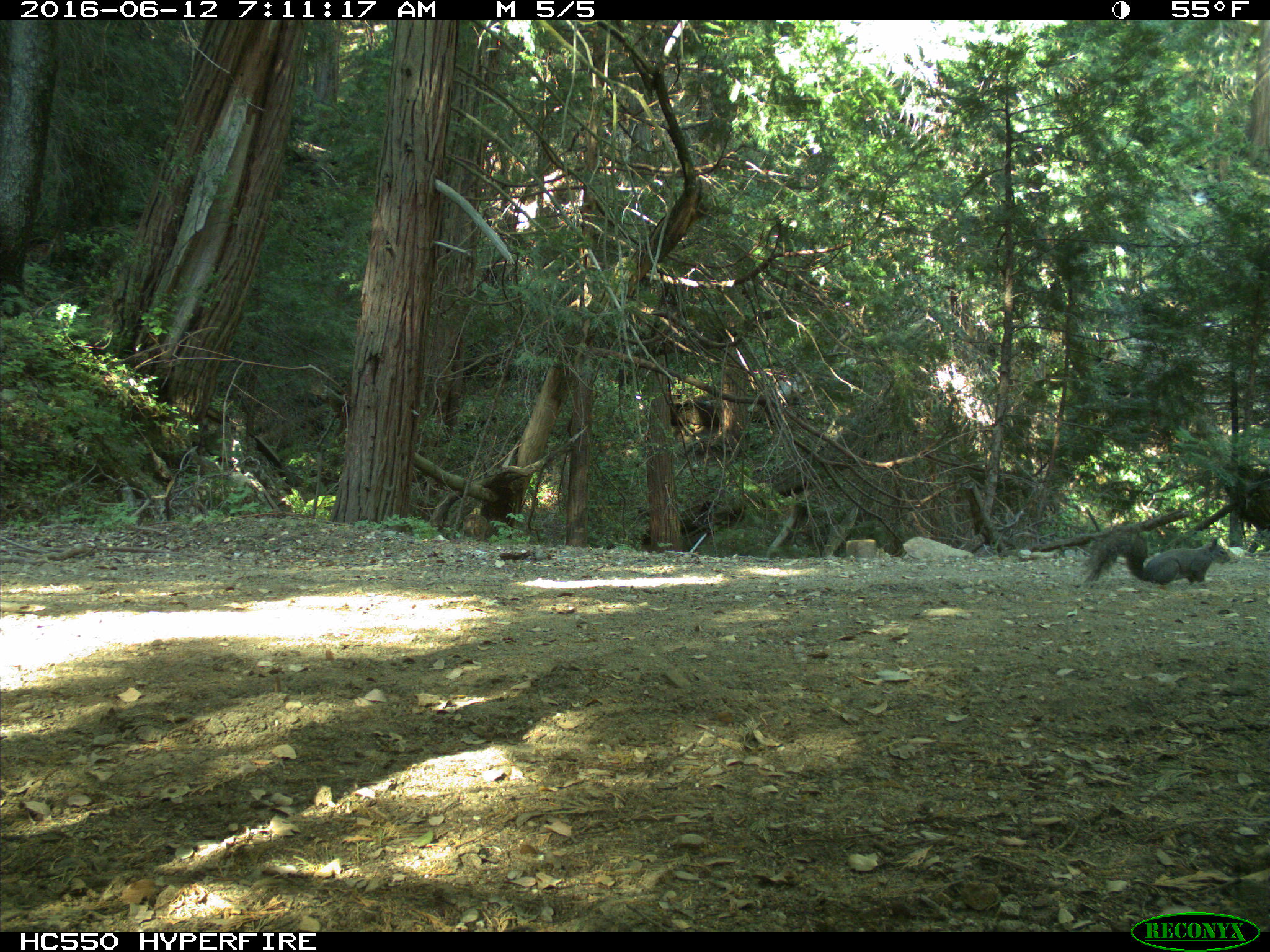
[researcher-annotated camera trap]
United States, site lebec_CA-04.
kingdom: Animalia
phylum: Chordata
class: Mammalia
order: Rodentia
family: Sciuridae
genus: Sciurus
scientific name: Sciurus carolinensis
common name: eastern gray squirrel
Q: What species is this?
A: Sciurus carolinensis (eastern gray squirrel).